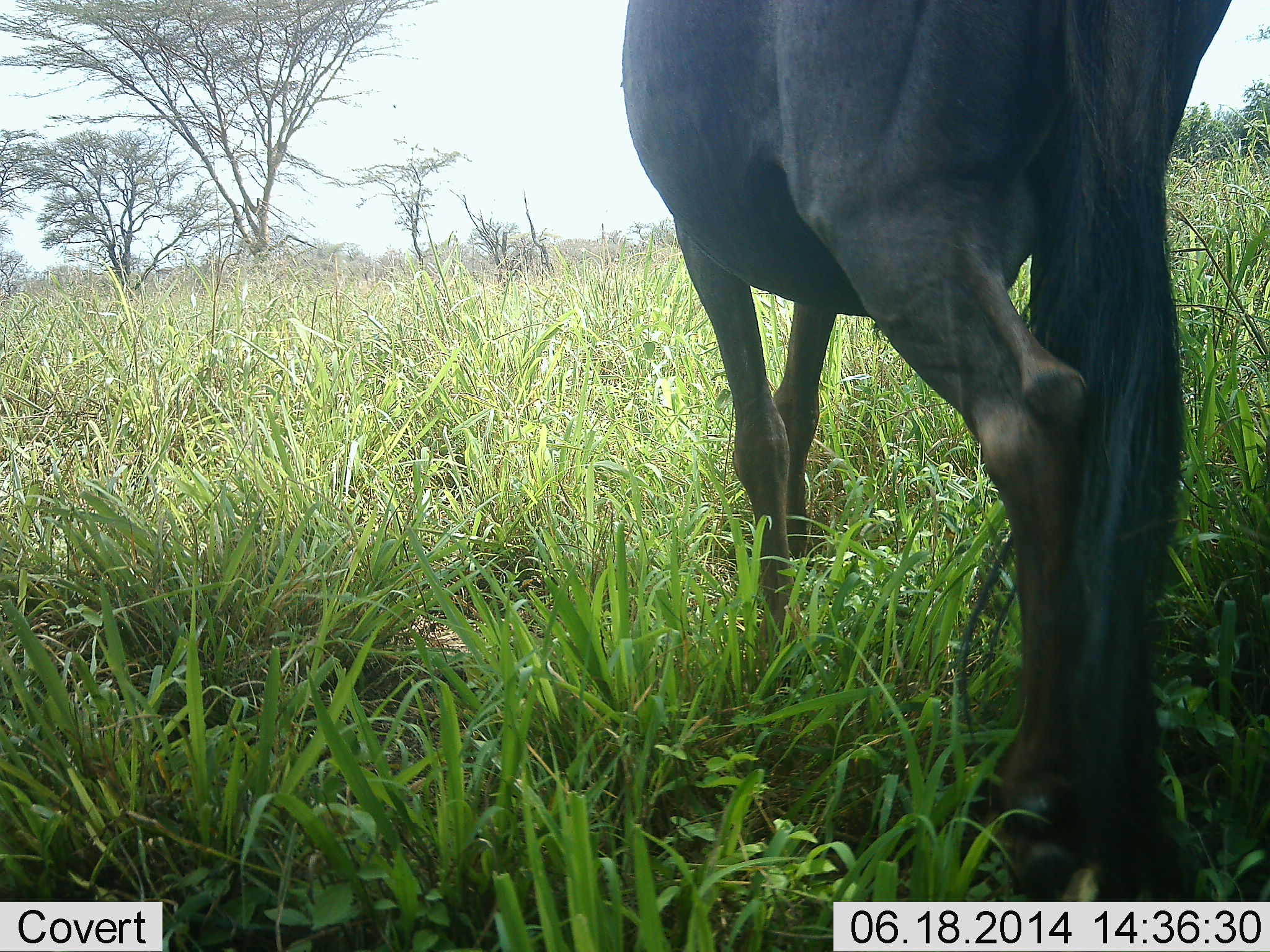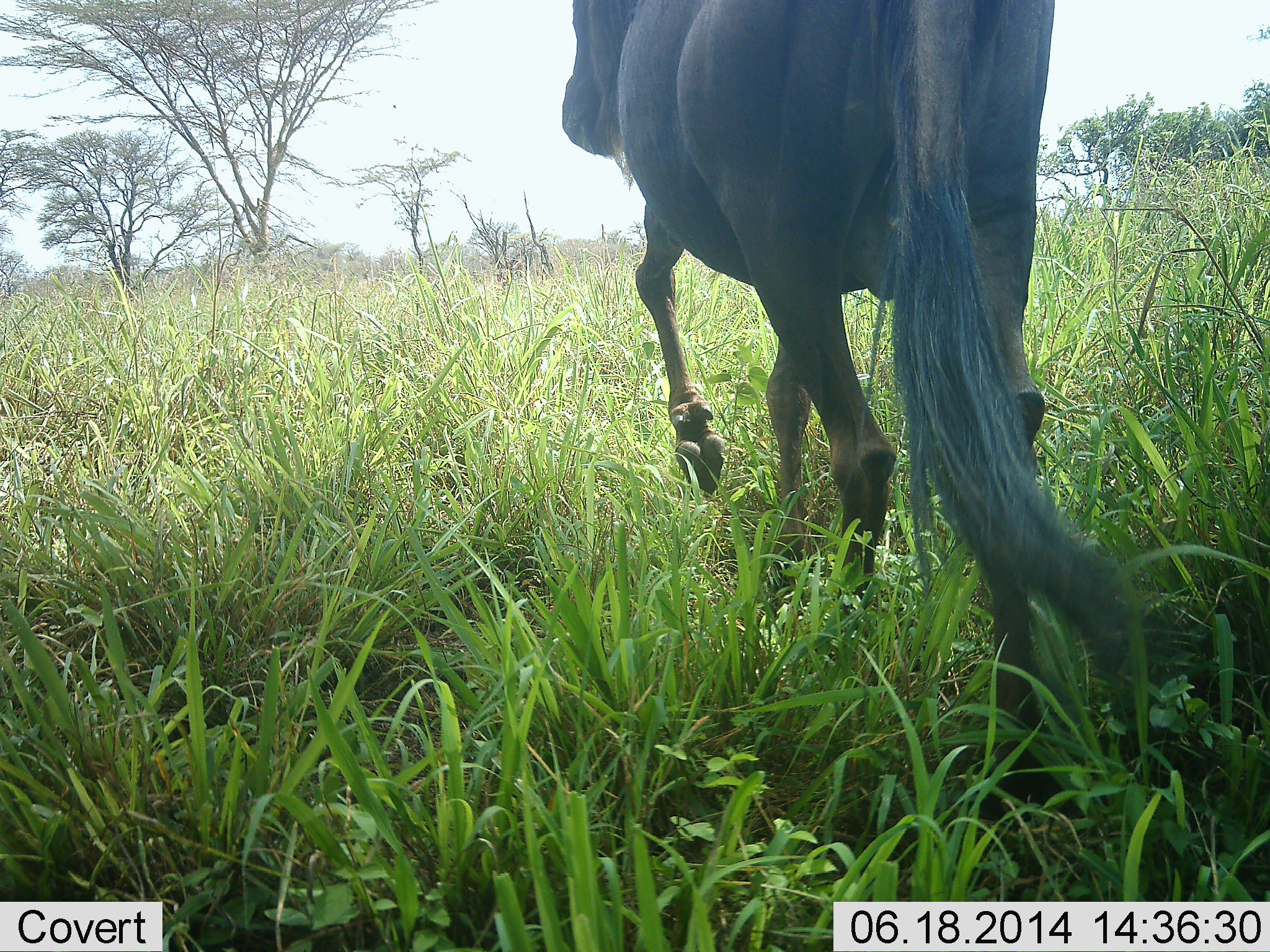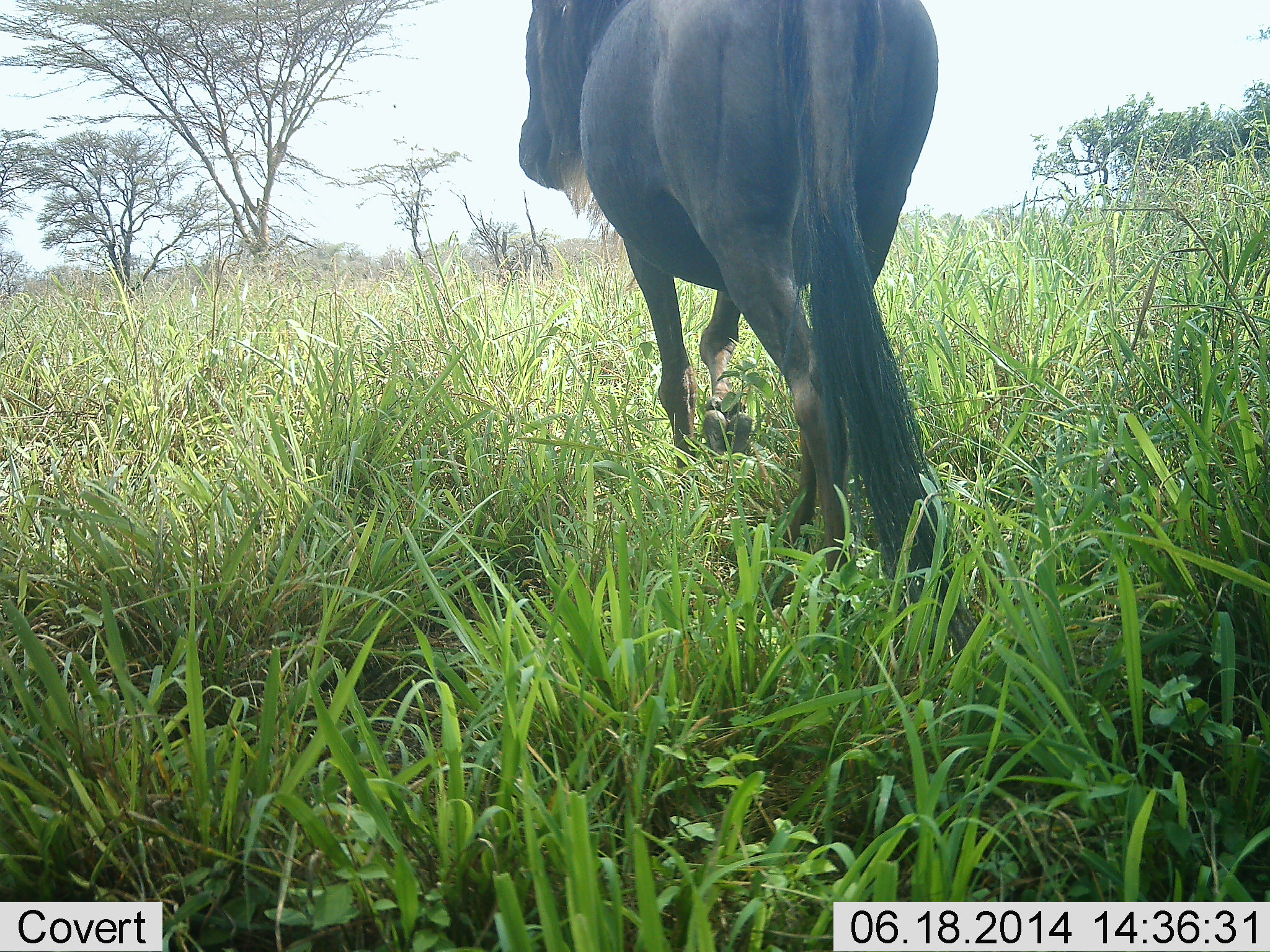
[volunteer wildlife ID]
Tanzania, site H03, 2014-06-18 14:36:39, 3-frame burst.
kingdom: Animalia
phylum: Chordata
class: Mammalia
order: Artiodactyla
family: Bovidae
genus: Connochaetes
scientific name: Connochaetes taurinus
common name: blue wildebeest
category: wildebeest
Wildebeest (blue wildebeest) (Connochaetes taurinus), count 1. Behavior (volunteer vote fractions): standing 0%, resting 0%, moving 100%, interacting 0%. Young present (vote fraction): 0%. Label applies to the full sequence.